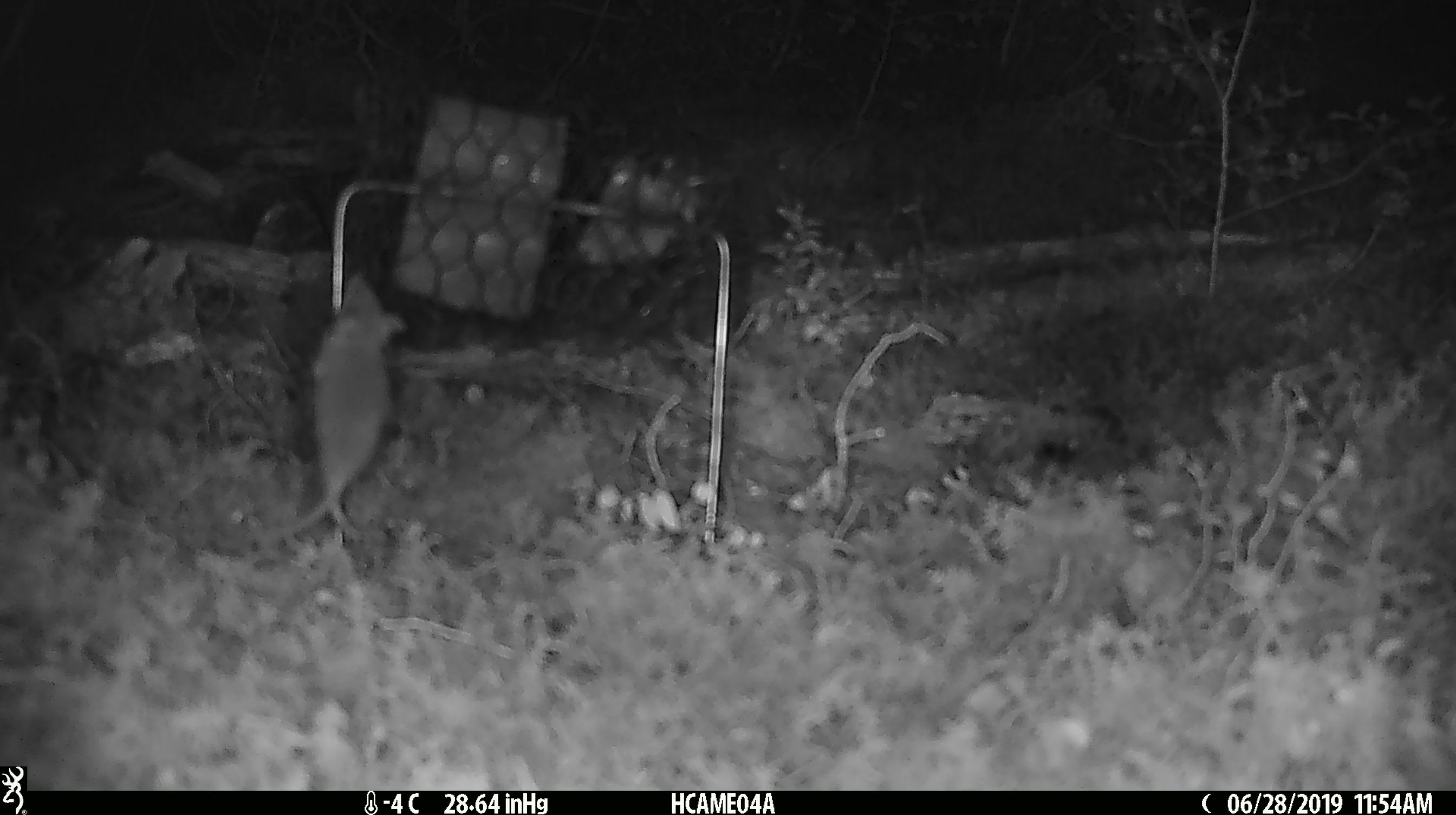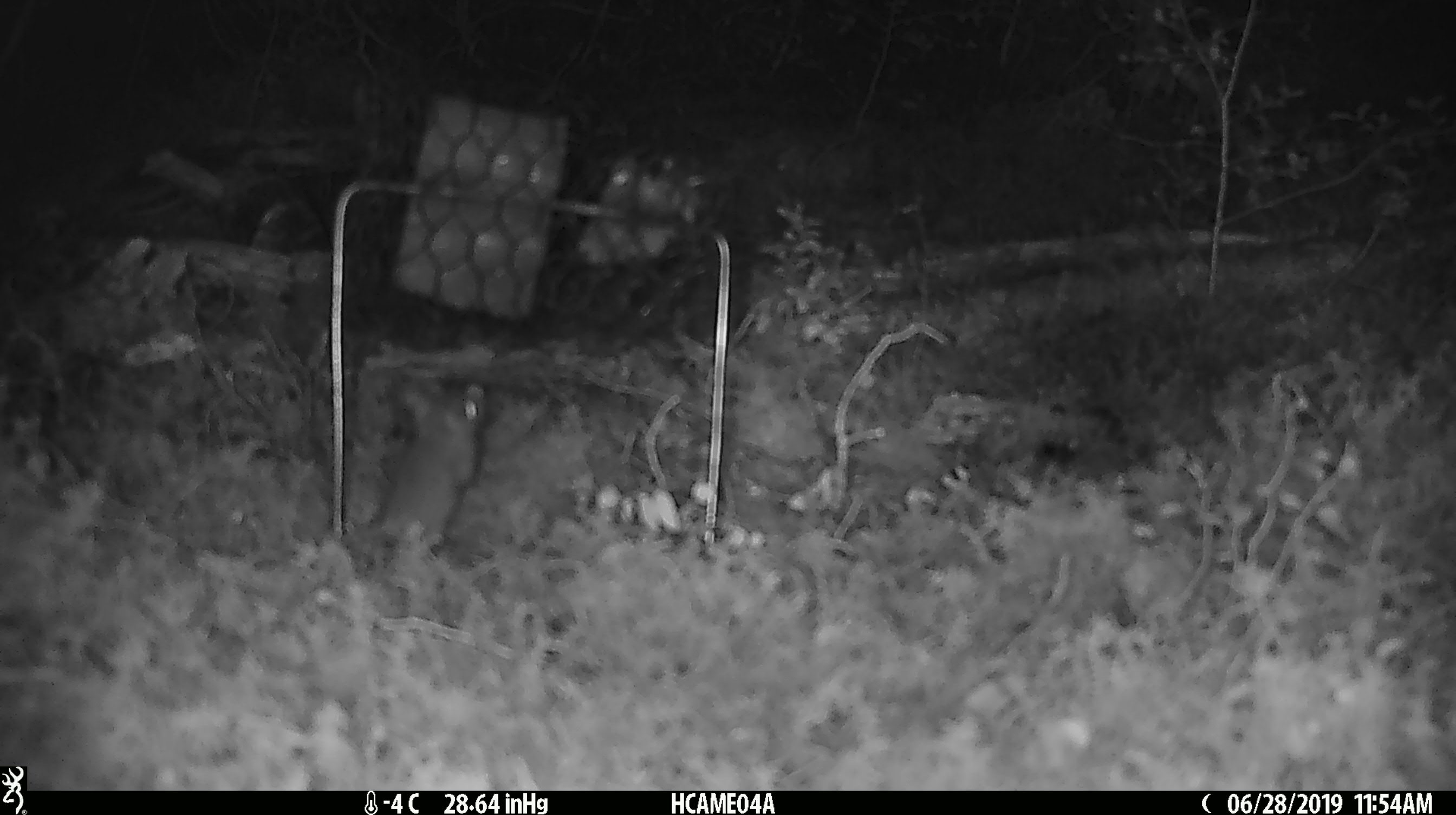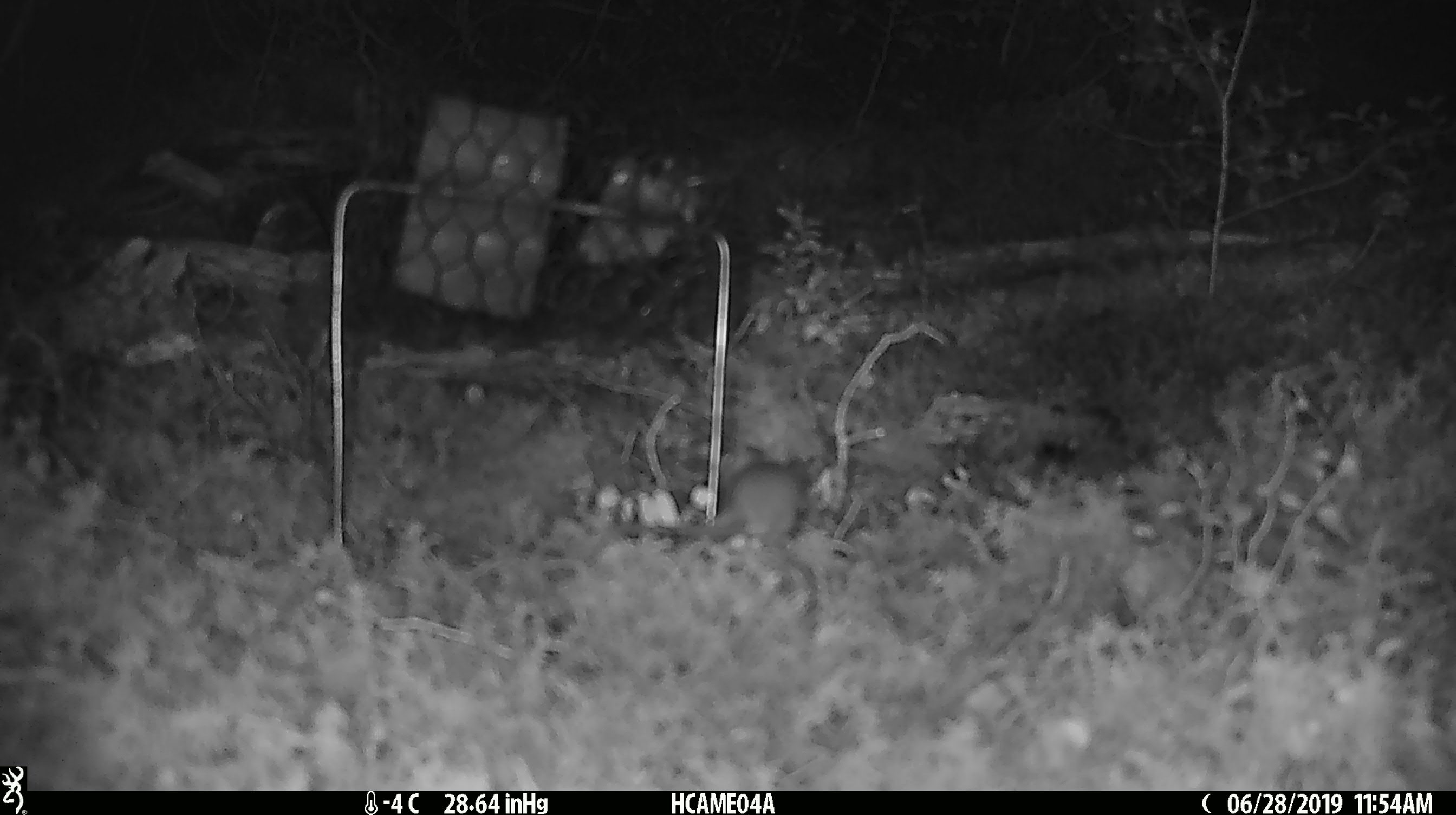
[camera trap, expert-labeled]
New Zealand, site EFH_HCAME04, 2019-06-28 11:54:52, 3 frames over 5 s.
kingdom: Animalia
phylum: Chordata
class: Mammalia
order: Rodentia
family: Muridae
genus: Mus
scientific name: Mus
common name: mouse